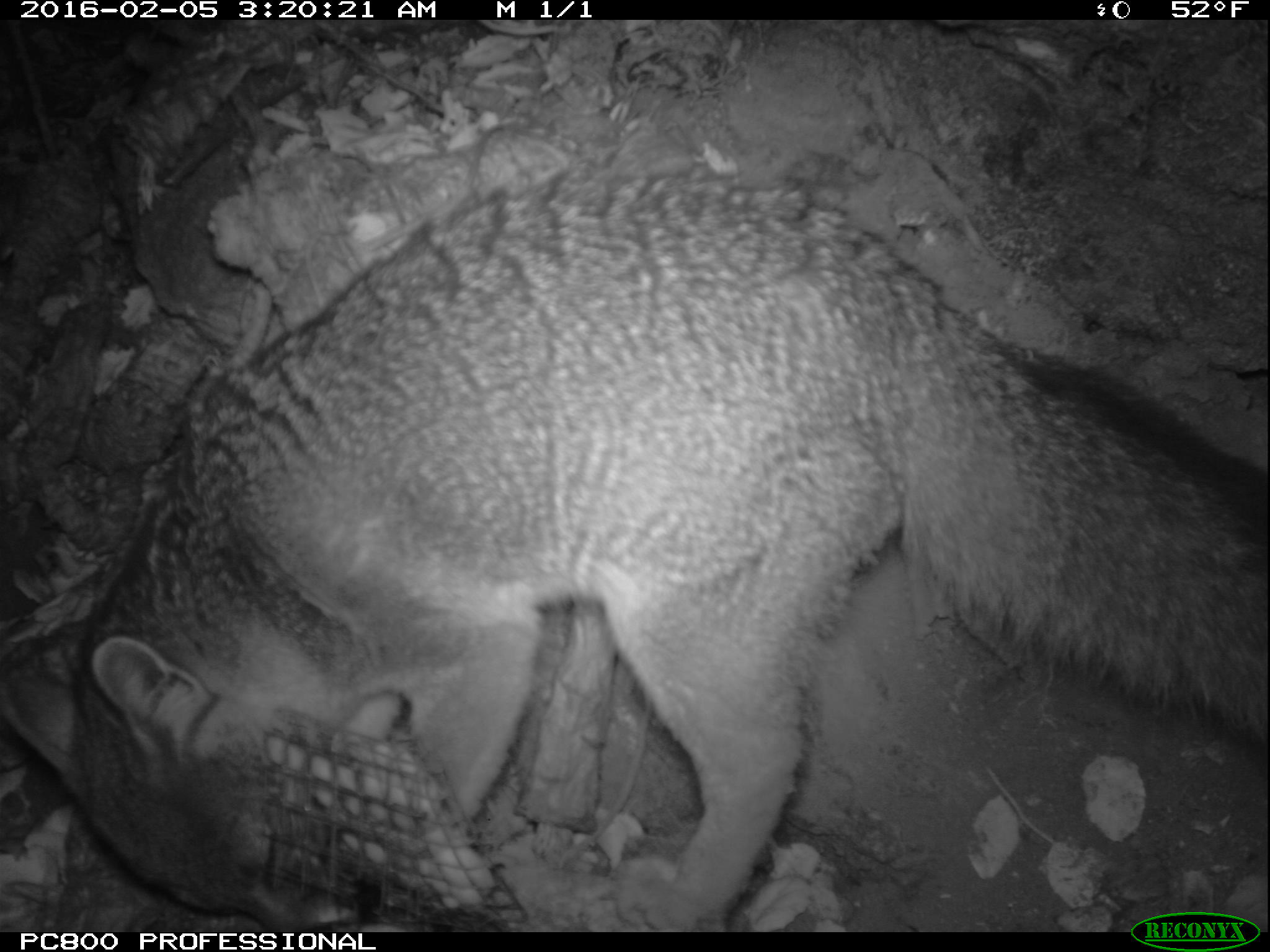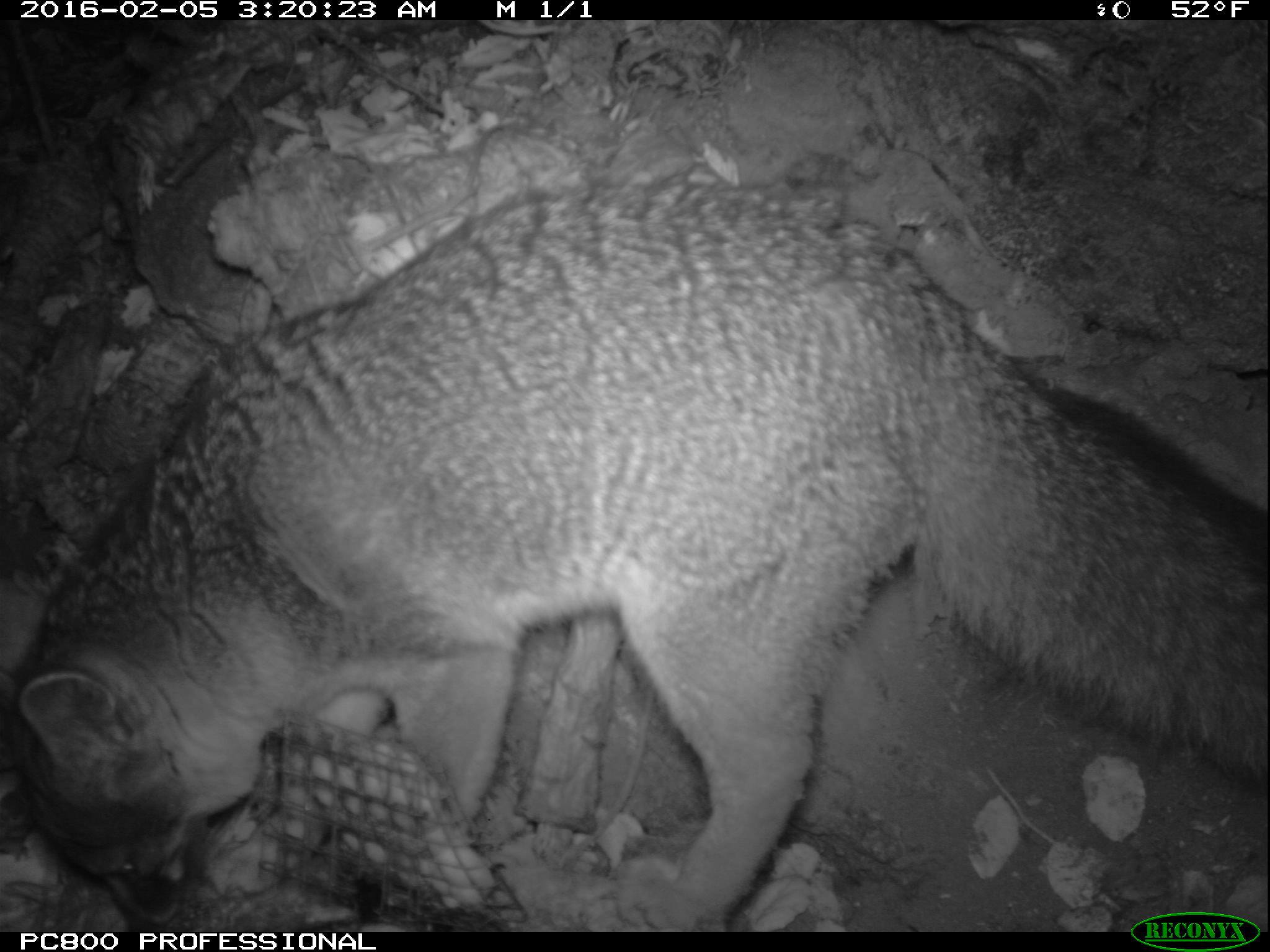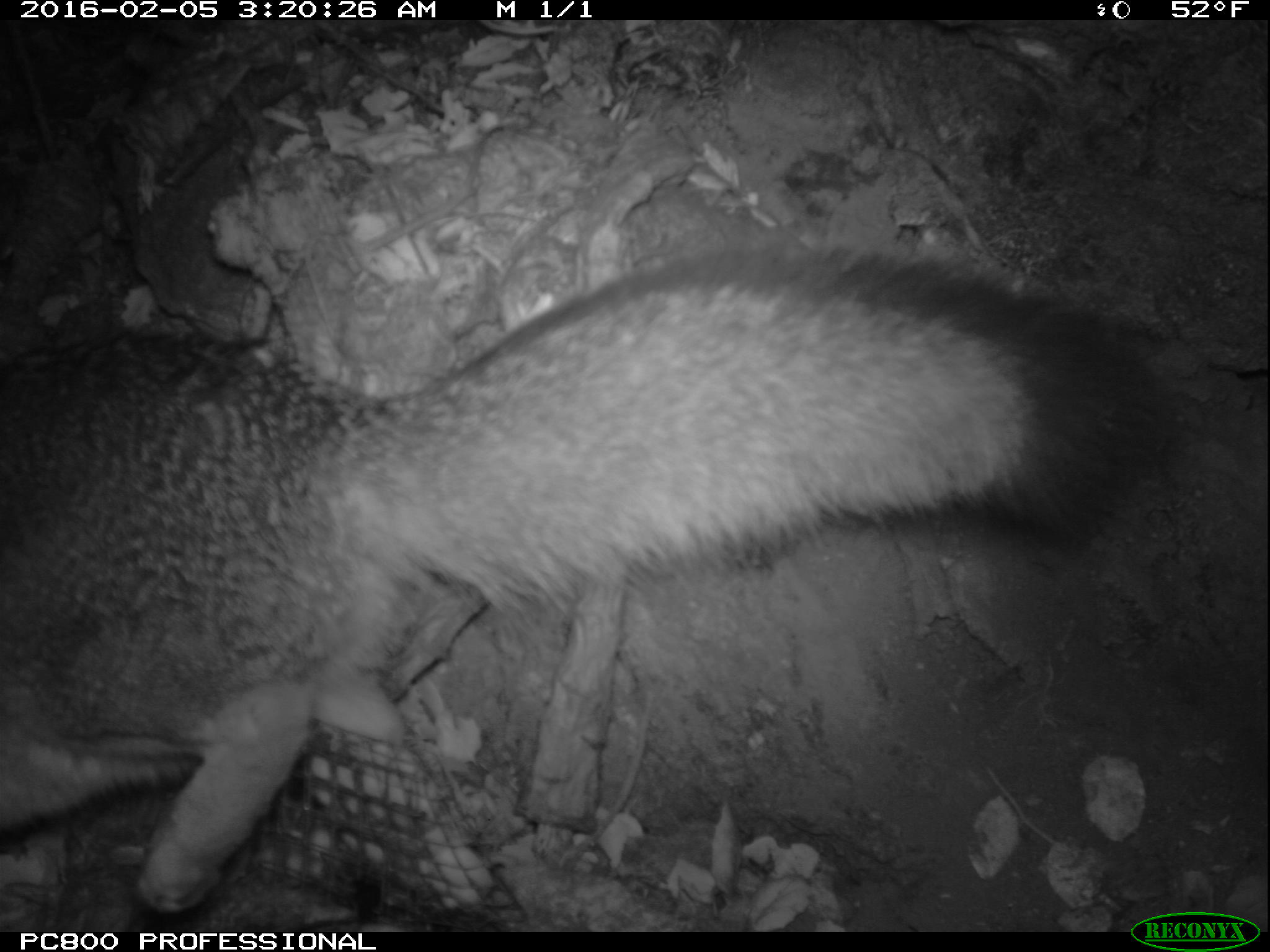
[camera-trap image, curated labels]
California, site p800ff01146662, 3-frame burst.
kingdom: Animalia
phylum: Chordata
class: Mammalia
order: Carnivora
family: Canidae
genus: Urocyon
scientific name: Urocyon littoralis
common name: island fox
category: fox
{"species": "fox (island fox) (Urocyon littoralis)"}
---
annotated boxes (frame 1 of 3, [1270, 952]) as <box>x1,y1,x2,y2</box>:
fox: <box>0,162,1269,932</box>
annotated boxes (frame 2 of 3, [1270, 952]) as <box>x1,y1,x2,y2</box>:
fox: <box>0,178,1269,933</box>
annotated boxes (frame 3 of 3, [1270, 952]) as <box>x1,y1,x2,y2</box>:
fox: <box>0,250,1166,910</box>